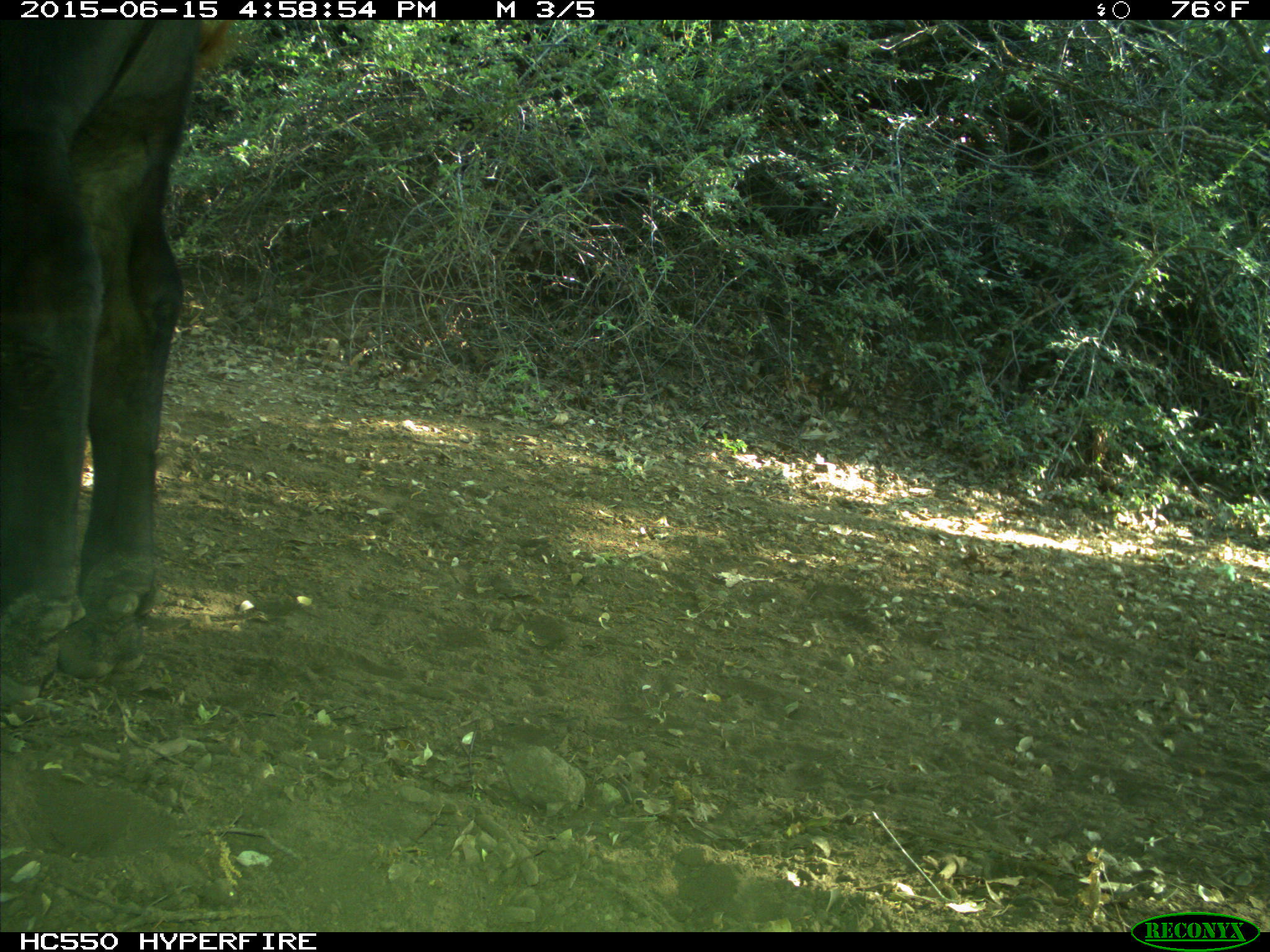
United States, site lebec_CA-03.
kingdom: Animalia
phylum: Chordata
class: Mammalia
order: Artiodactyla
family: Bovidae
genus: Bos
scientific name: Bos taurus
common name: domestic cow